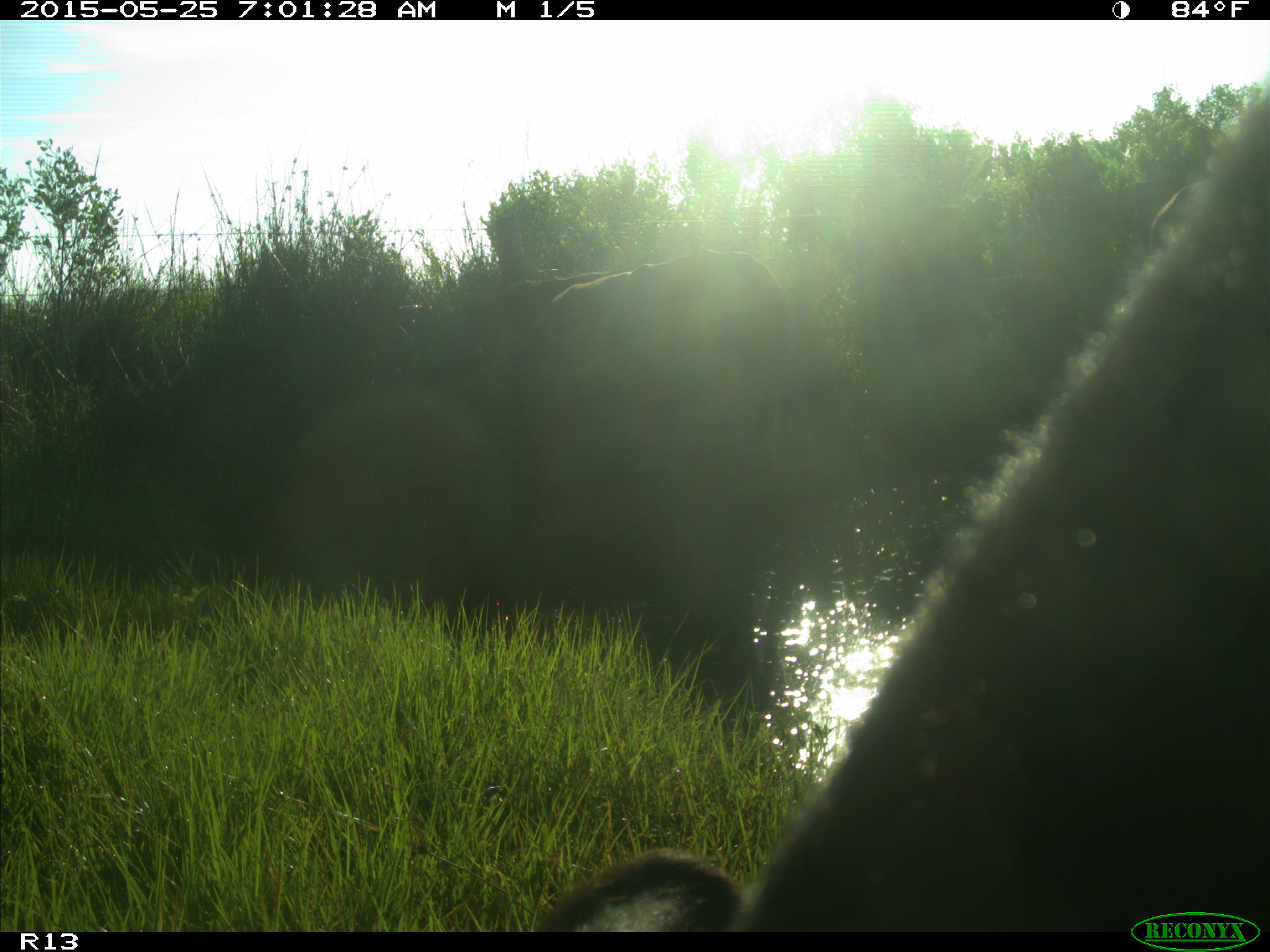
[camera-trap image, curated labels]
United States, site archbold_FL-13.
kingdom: Animalia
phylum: Chordata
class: Mammalia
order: Artiodactyla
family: Bovidae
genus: Bos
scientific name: Bos taurus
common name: domestic cow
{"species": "Bos taurus (domestic cow)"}